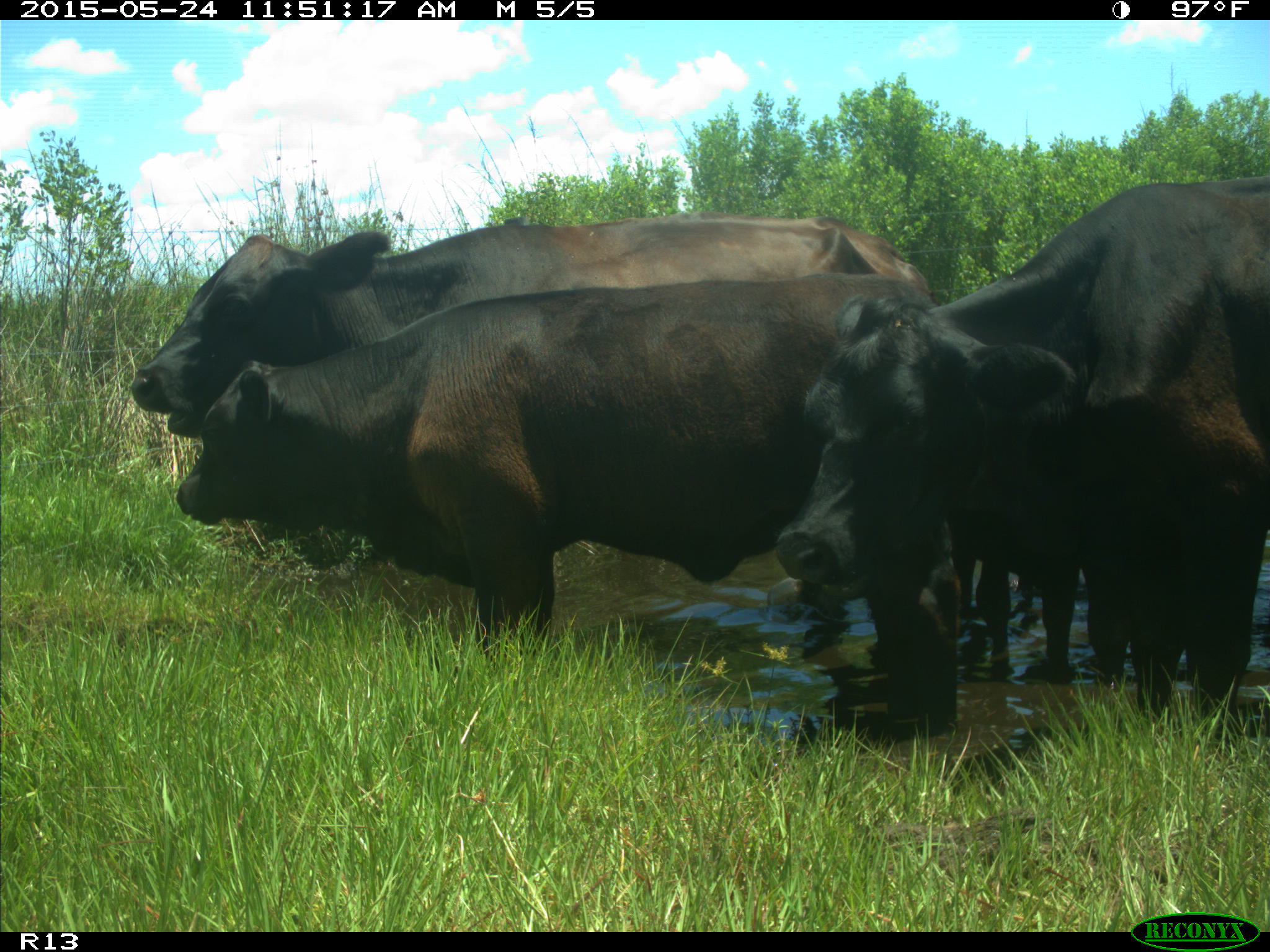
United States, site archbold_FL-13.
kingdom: Animalia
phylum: Chordata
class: Mammalia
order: Artiodactyla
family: Bovidae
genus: Bos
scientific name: Bos taurus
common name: domestic cow